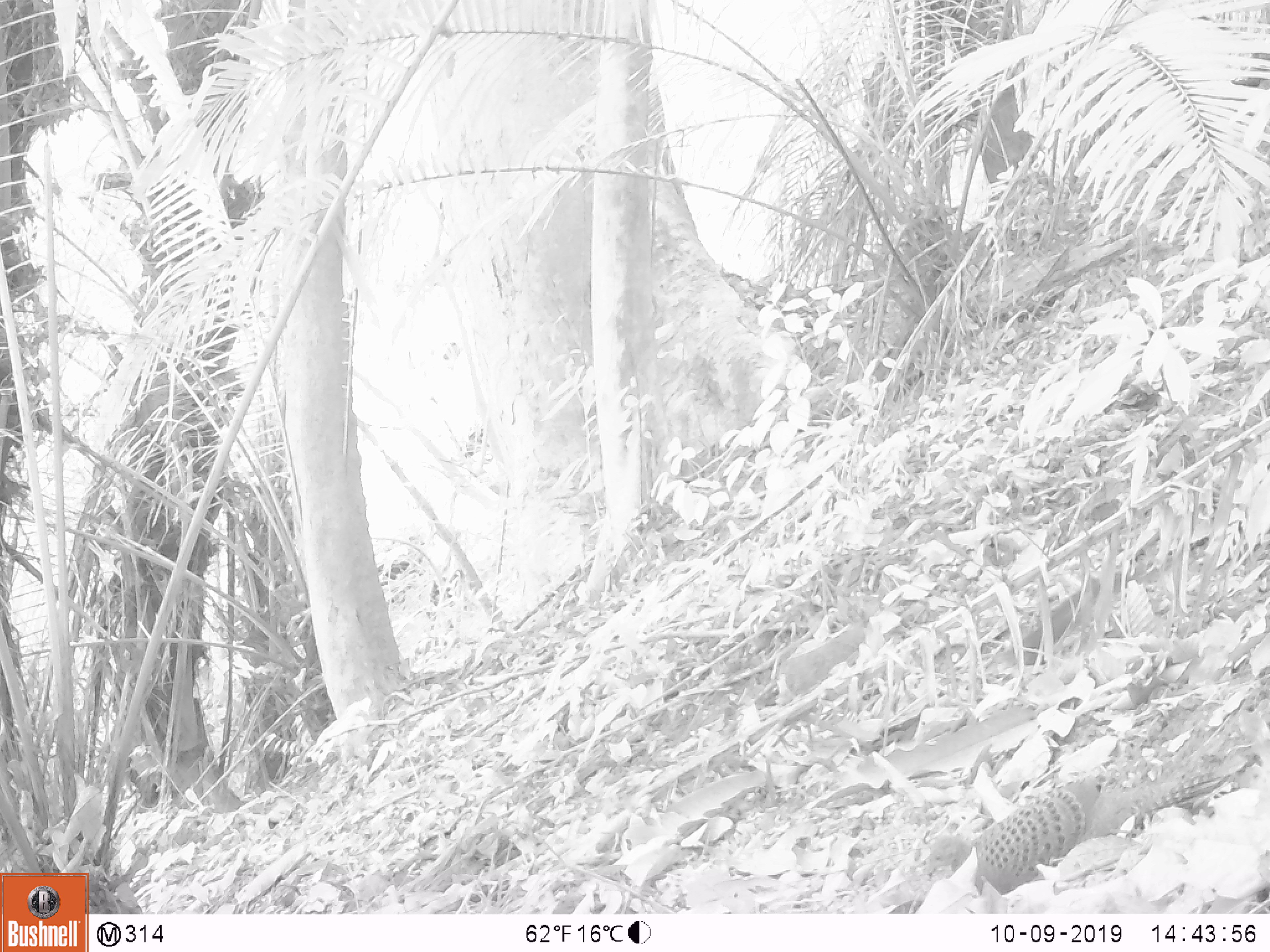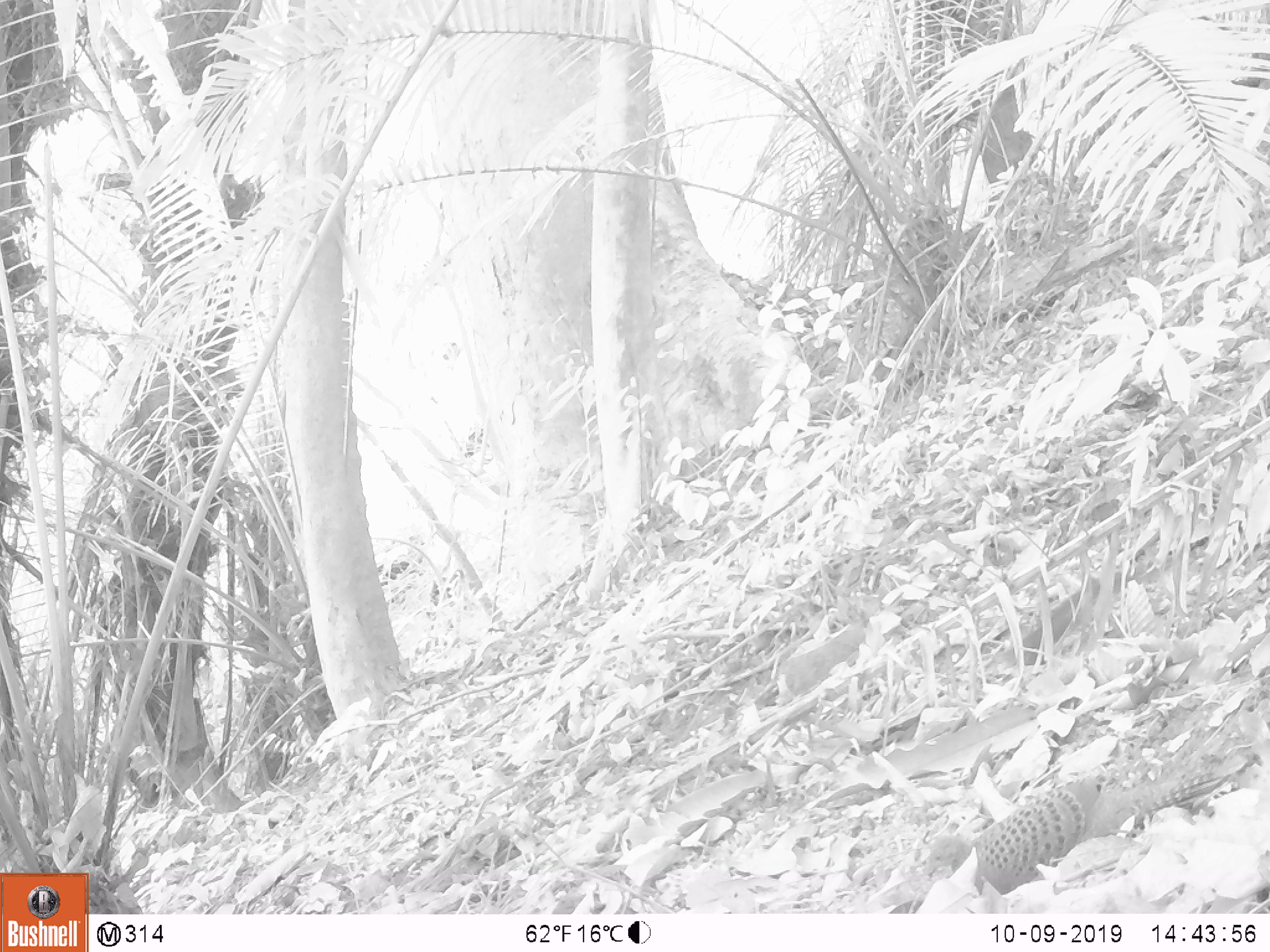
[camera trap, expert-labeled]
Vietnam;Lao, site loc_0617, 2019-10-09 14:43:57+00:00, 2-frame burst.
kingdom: Animalia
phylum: Chordata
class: Aves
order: Galliformes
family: Phasianidae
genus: Polyplectron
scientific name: Polyplectron bicalcaratum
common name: gray peacock-pheasant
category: grey peacock pheasant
Grey peacock pheasant (gray peacock-pheasant) (Polyplectron bicalcaratum). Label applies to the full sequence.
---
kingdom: Animalia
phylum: Chordata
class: Mammalia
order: Rodentia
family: Sciuridae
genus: Dremomys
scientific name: Dremomys rufigenis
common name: red-cheeked squirrel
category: red cheeked squirrel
Red cheeked squirrel (red-cheeked squirrel) (Dremomys rufigenis). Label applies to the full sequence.